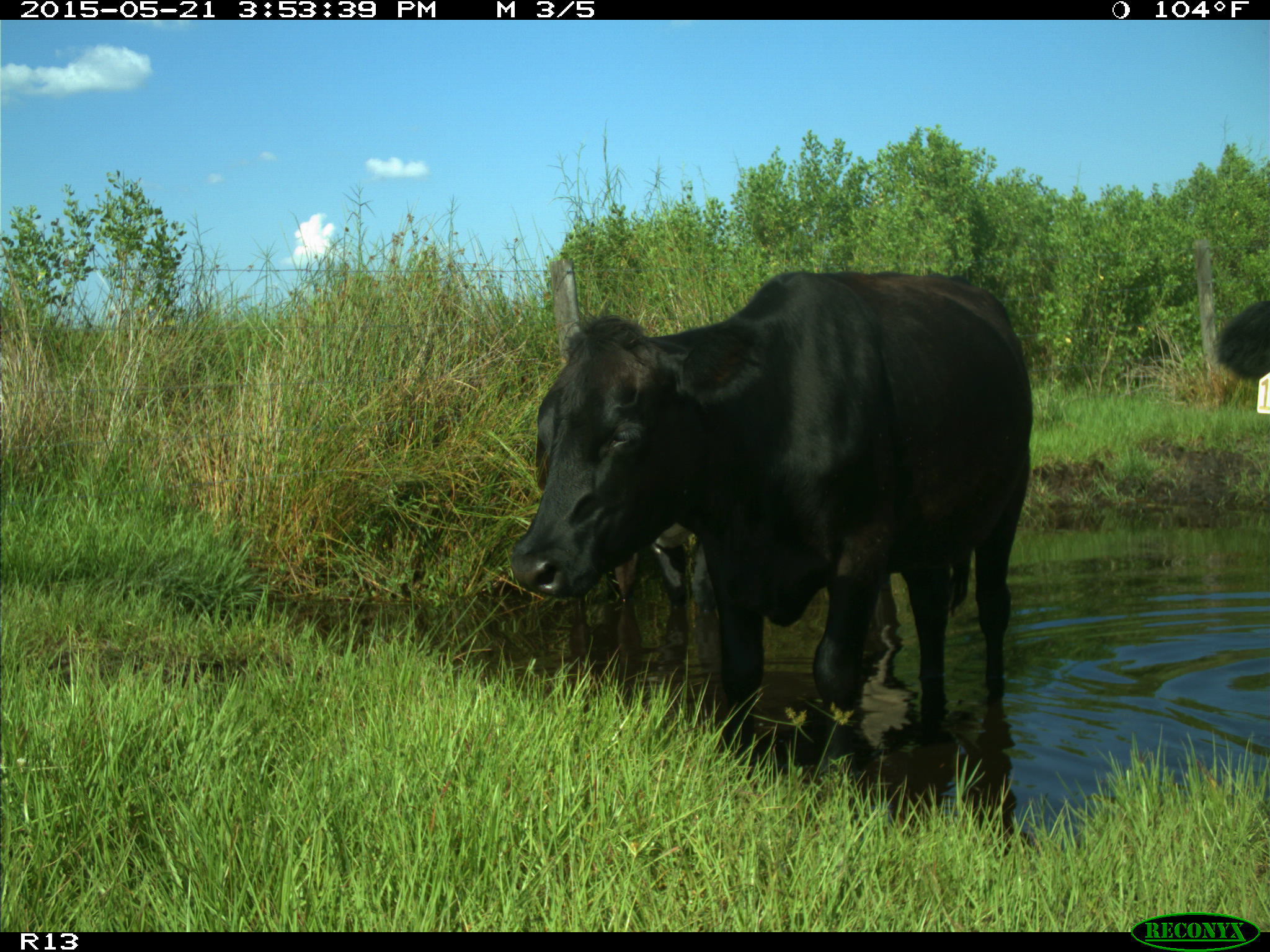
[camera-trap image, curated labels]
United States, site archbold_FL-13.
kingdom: Animalia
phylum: Chordata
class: Mammalia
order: Artiodactyla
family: Bovidae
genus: Bos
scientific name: Bos taurus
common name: domestic cow